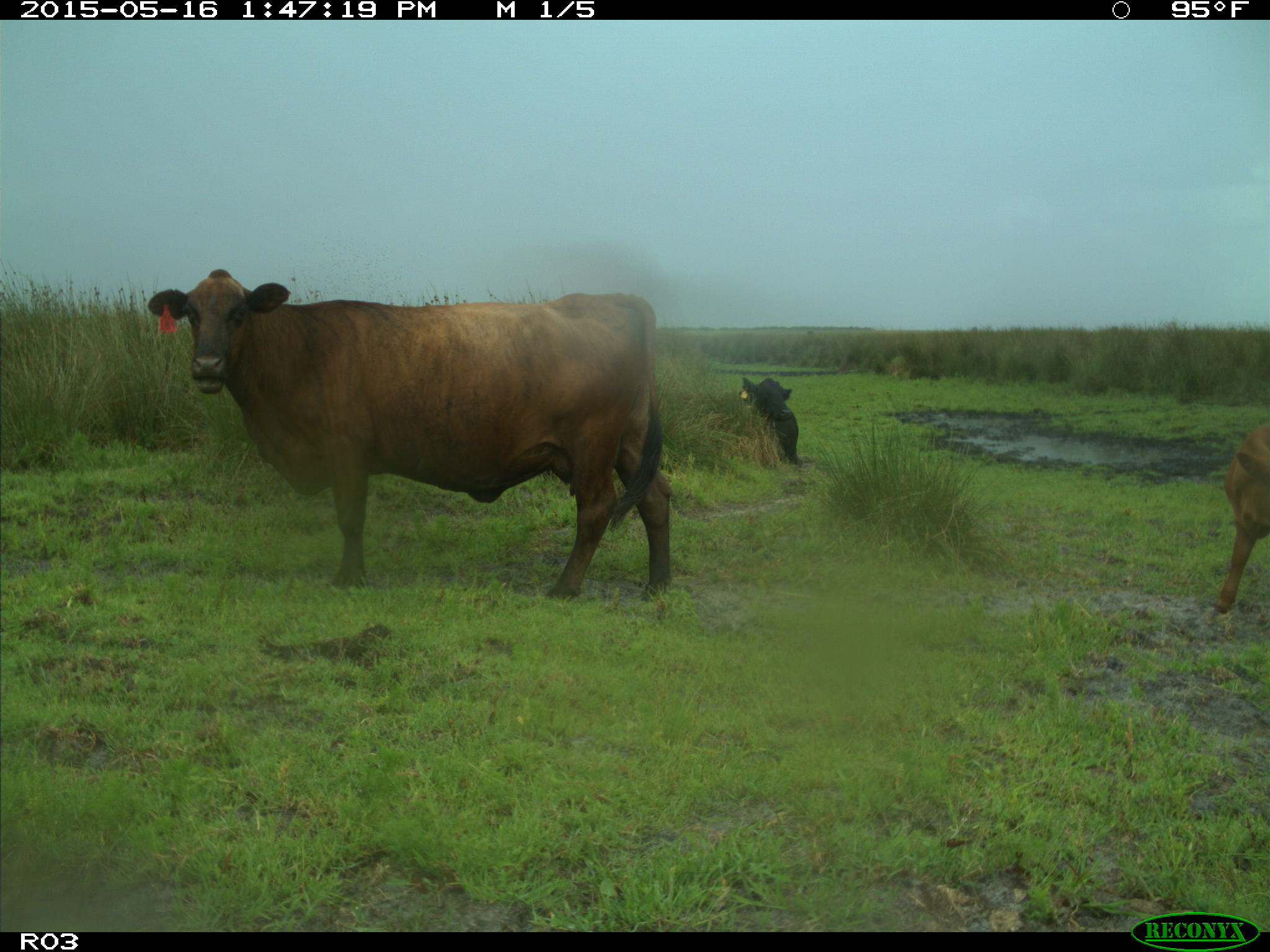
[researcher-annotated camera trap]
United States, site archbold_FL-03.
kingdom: Animalia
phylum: Chordata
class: Mammalia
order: Artiodactyla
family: Bovidae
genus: Bos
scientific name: Bos taurus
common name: domestic cow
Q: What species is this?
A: Bos taurus (domestic cow).